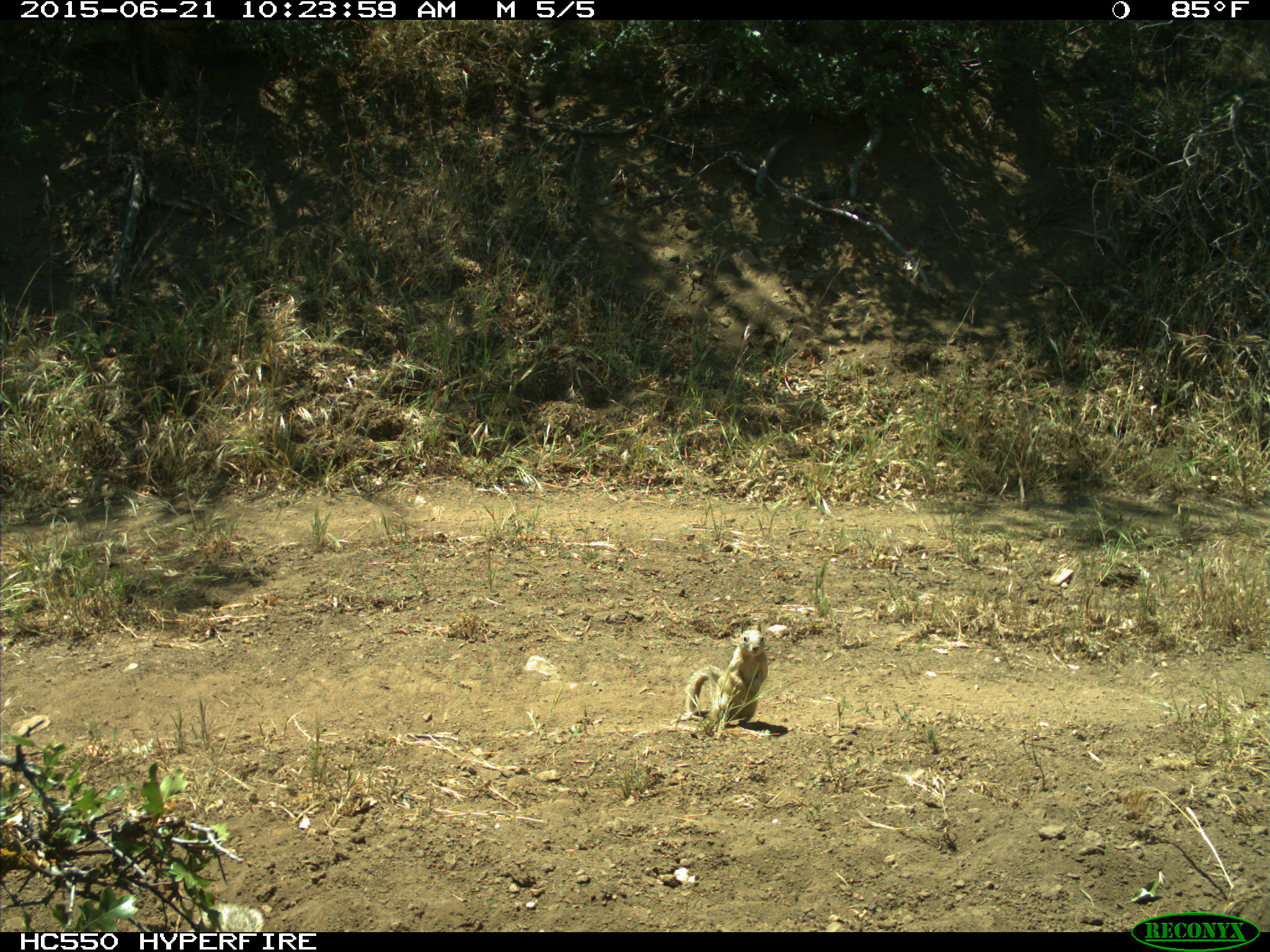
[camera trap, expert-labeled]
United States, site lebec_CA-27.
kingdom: Animalia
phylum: Chordata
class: Mammalia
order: Rodentia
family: Sciuridae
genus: Otospermophilus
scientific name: Otospermophilus beecheyi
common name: california ground squirrel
Otospermophilus beecheyi (california ground squirrel).